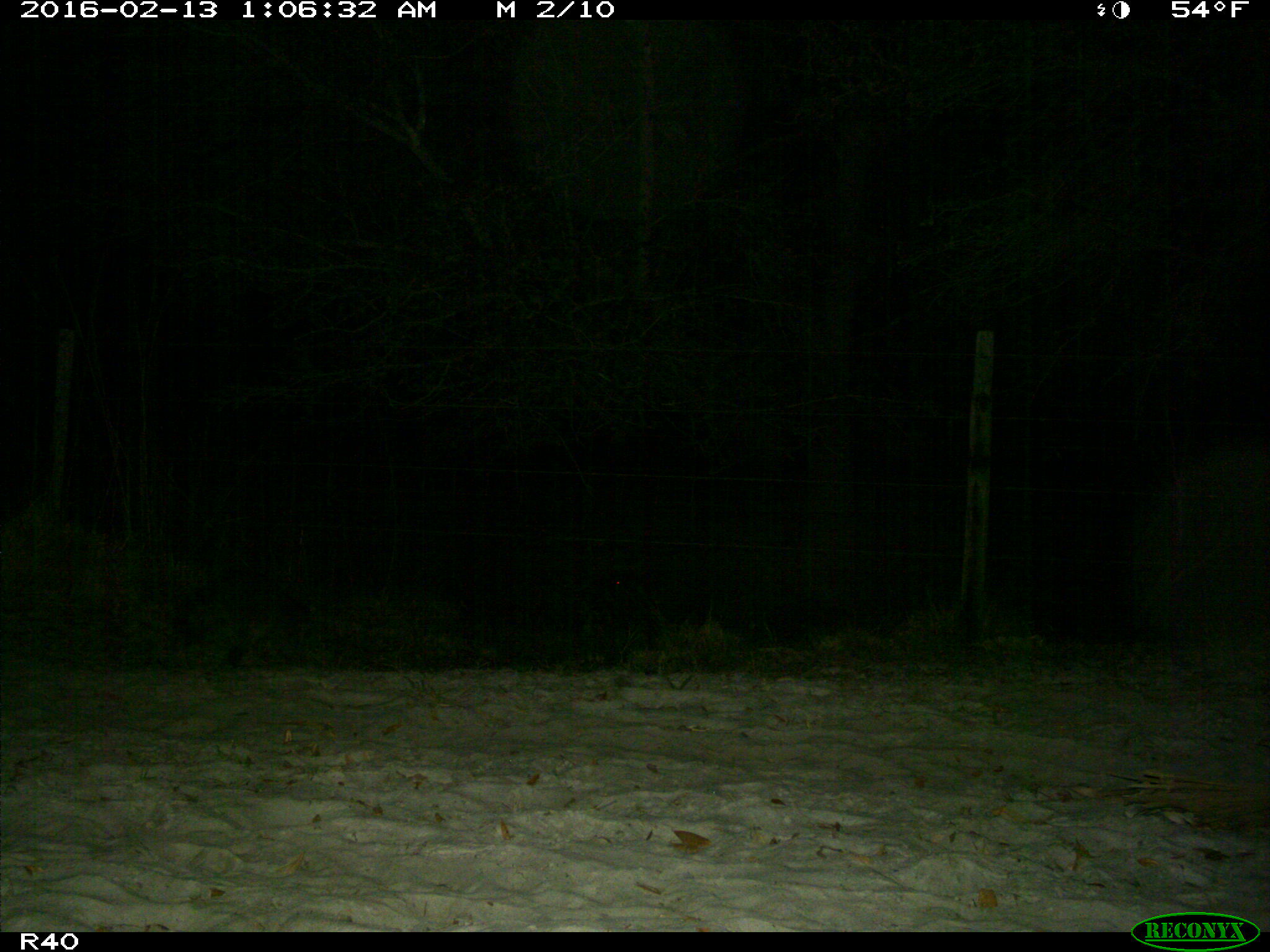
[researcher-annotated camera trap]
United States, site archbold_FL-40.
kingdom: Animalia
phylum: Chordata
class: Mammalia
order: Carnivora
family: Procyonidae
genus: Procyon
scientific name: Procyon lotor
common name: common raccoon